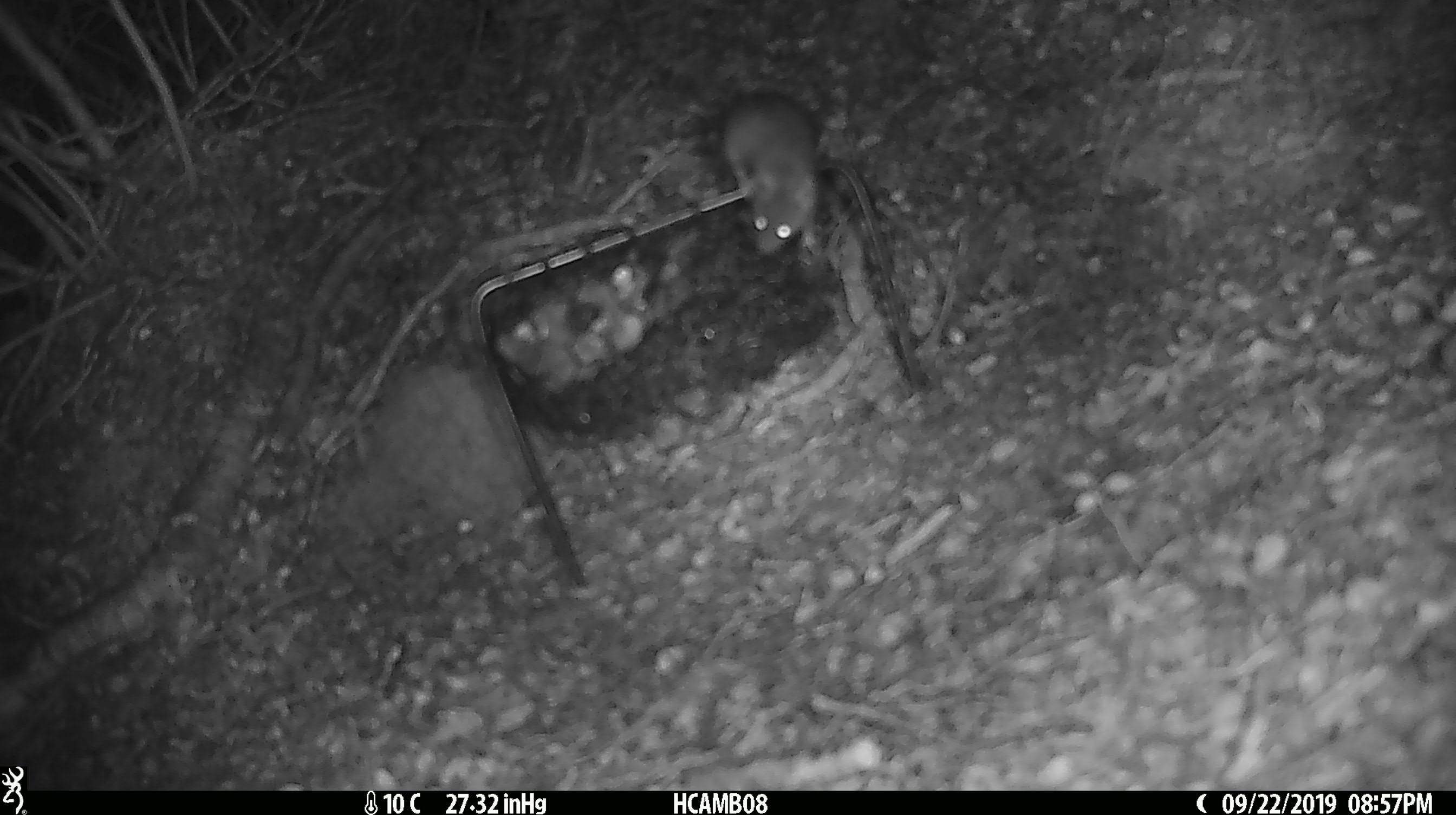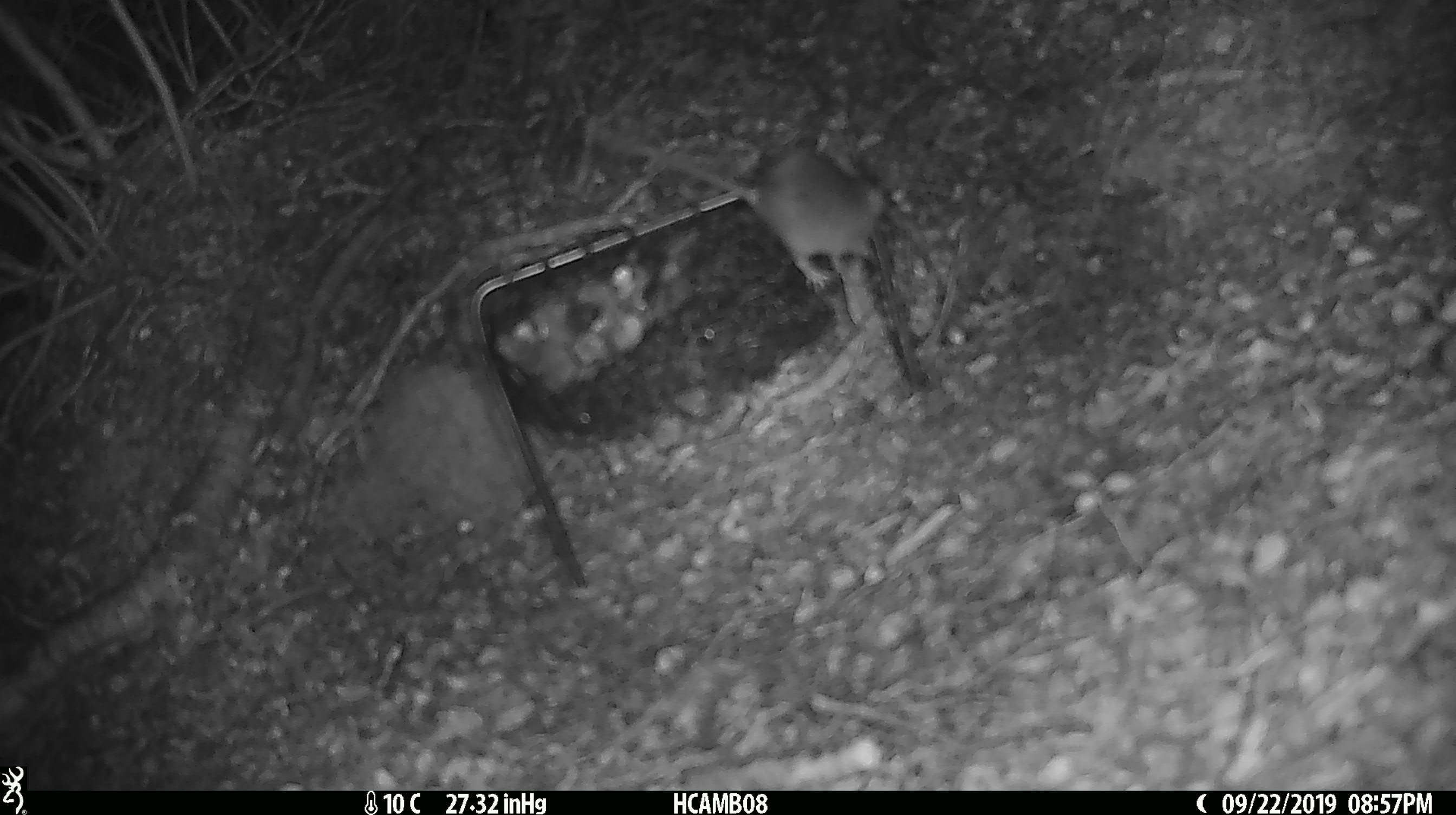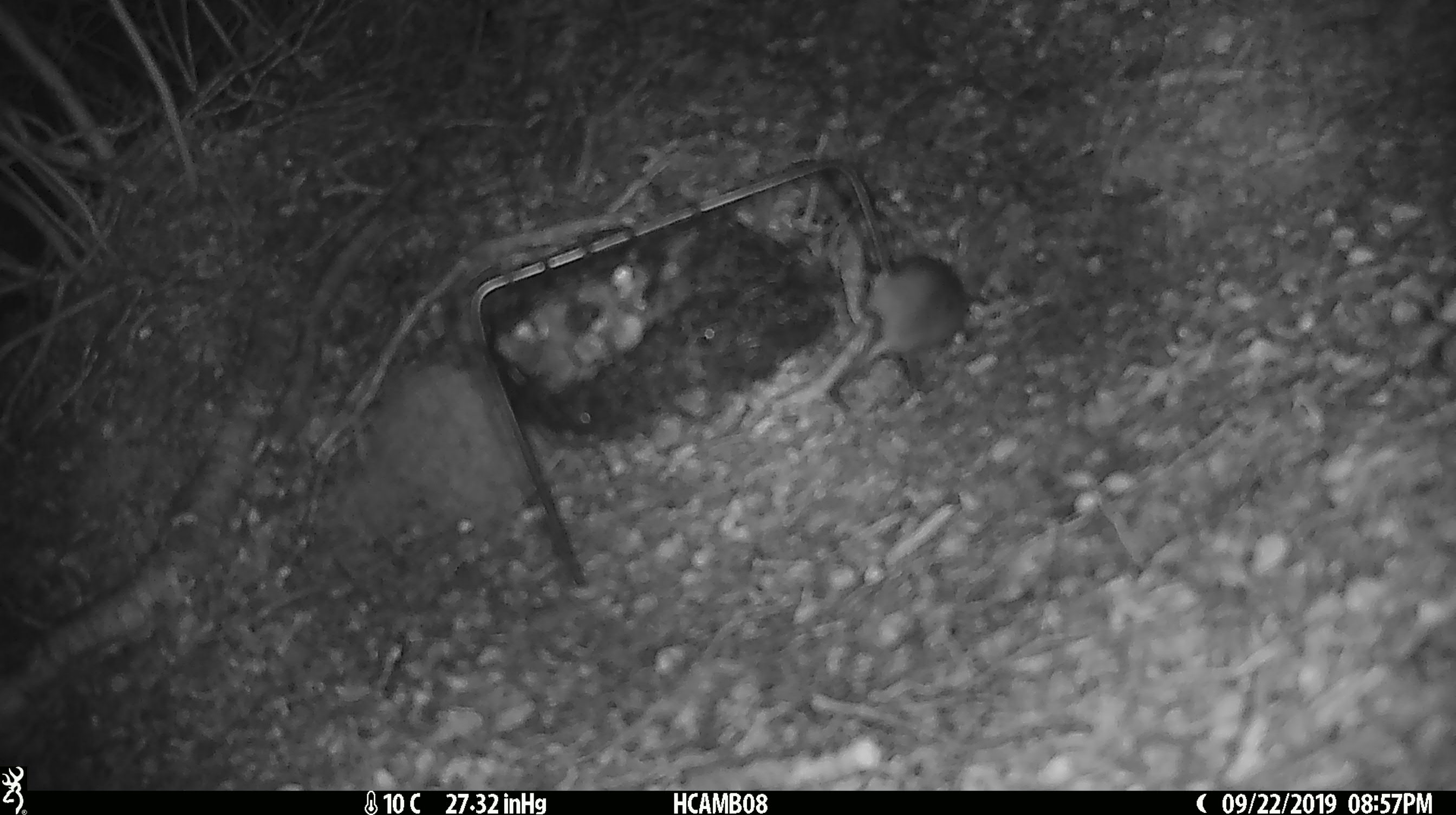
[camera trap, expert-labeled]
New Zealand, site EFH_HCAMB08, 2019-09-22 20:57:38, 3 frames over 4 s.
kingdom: Animalia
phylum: Chordata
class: Mammalia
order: Rodentia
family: Muridae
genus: Mus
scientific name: Mus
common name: mouse